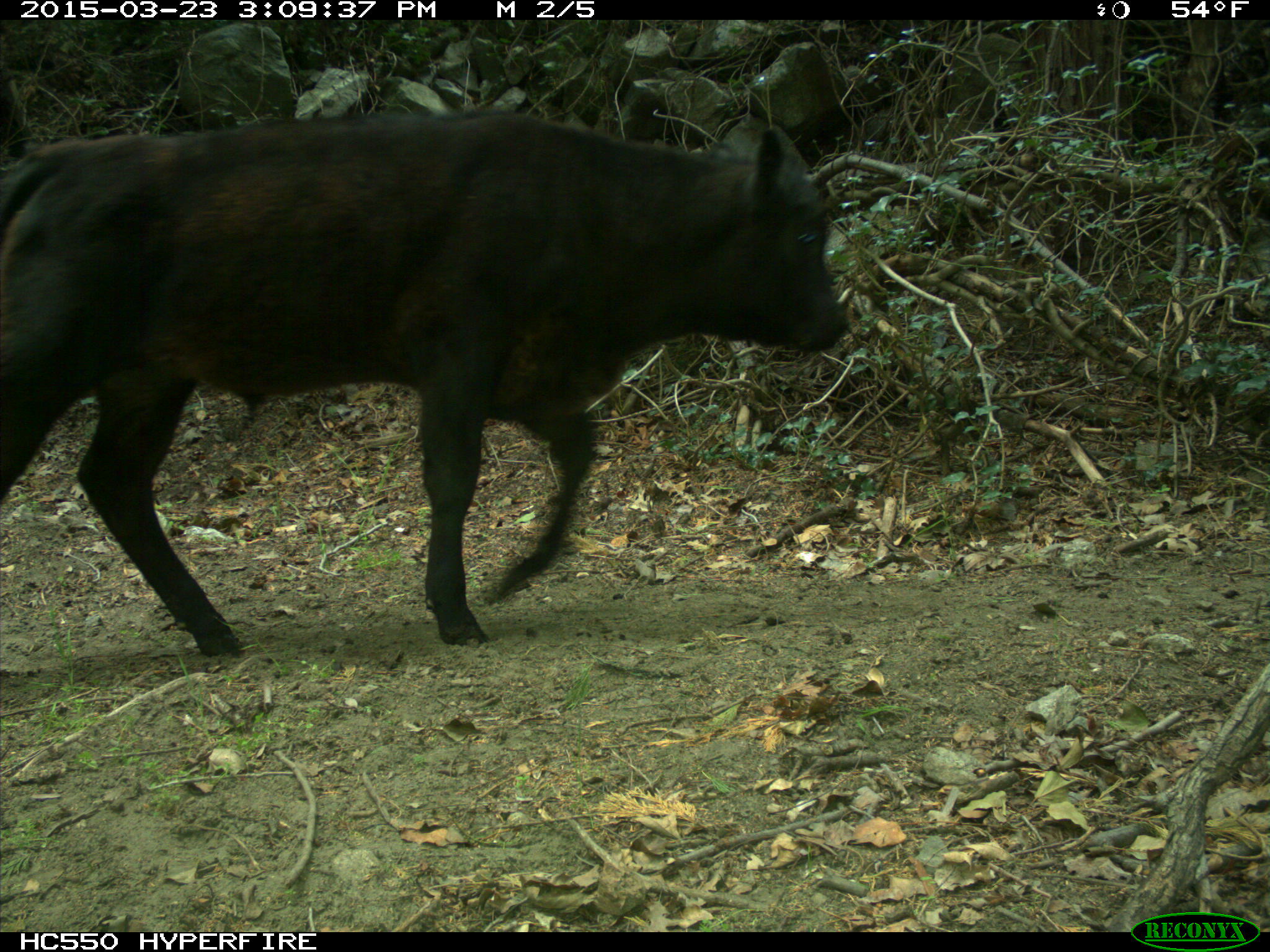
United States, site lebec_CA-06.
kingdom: Animalia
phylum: Chordata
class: Mammalia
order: Artiodactyla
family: Bovidae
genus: Bos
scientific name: Bos taurus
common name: domestic cow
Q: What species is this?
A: Bos taurus (domestic cow).